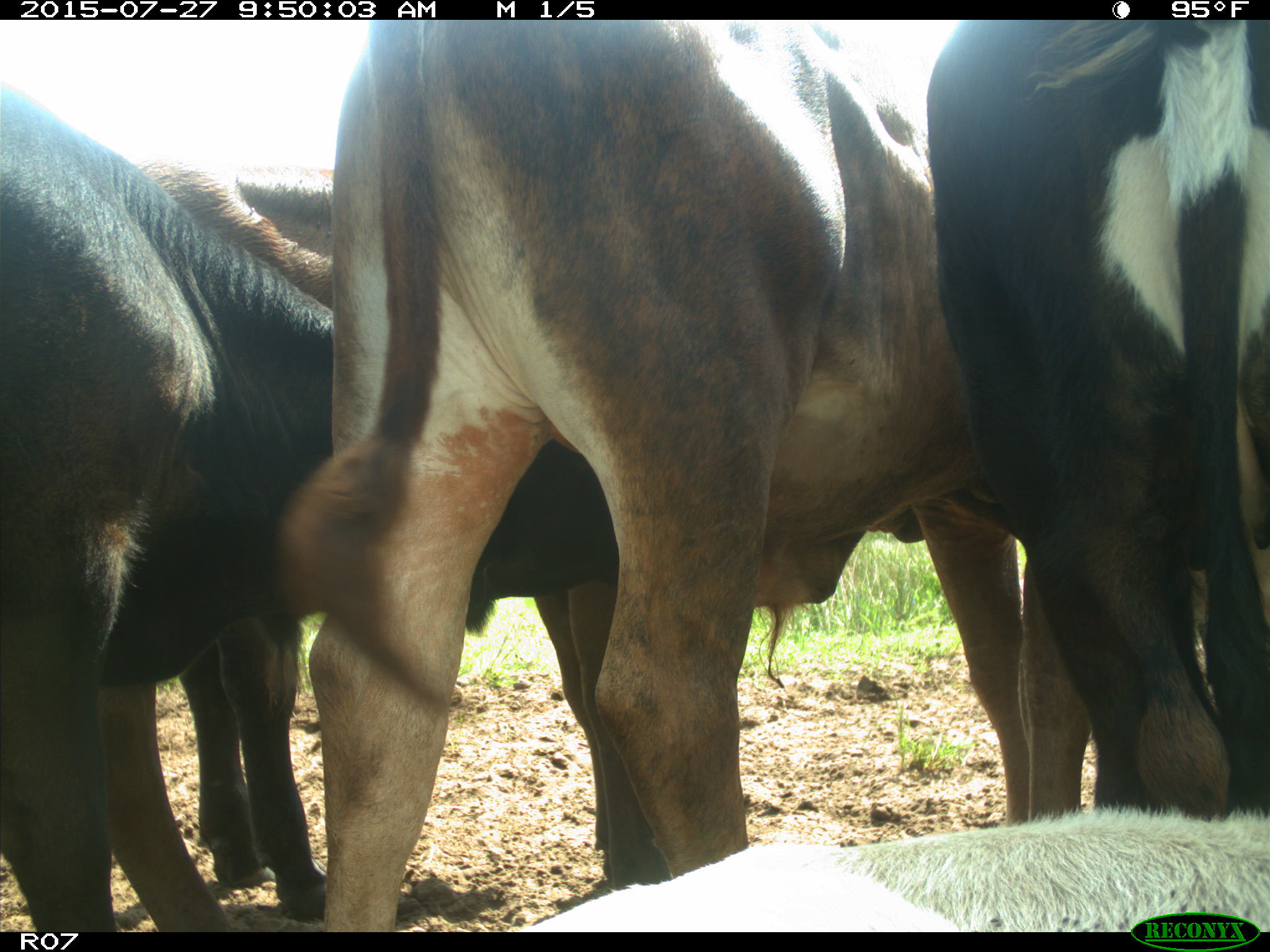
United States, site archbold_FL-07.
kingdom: Animalia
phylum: Chordata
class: Mammalia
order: Artiodactyla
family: Bovidae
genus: Bos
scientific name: Bos taurus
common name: domestic cow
Bos taurus (domestic cow).